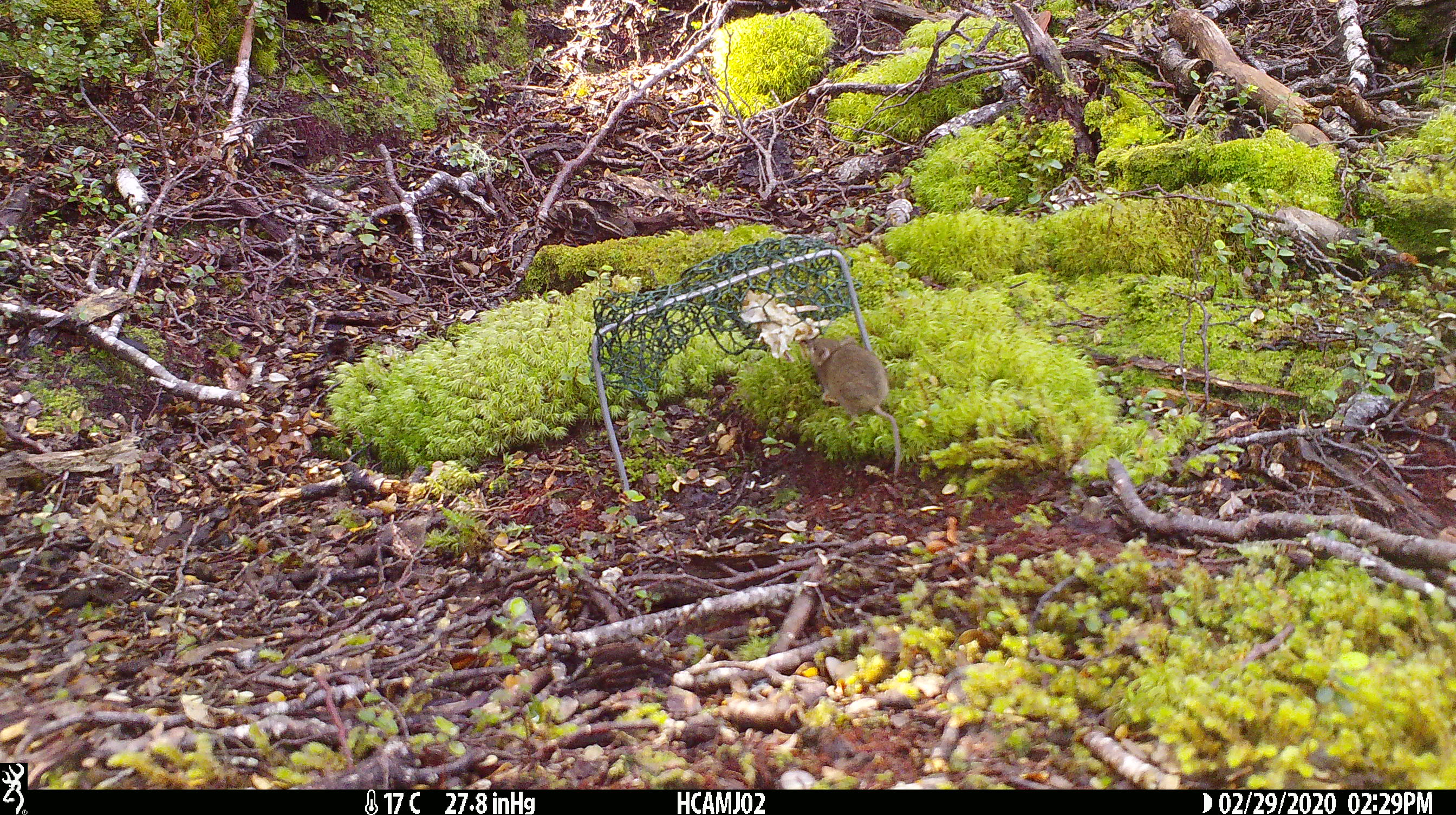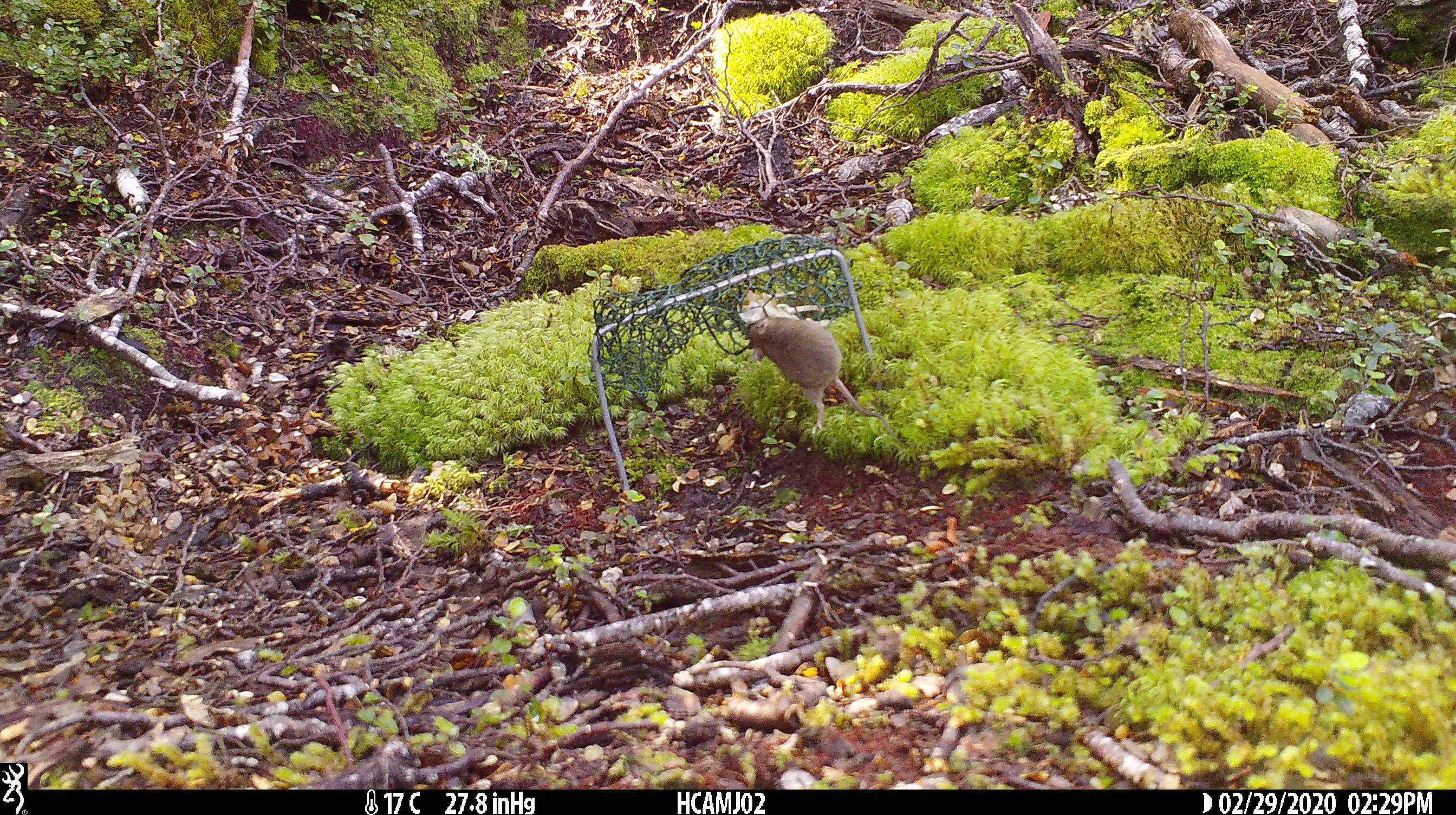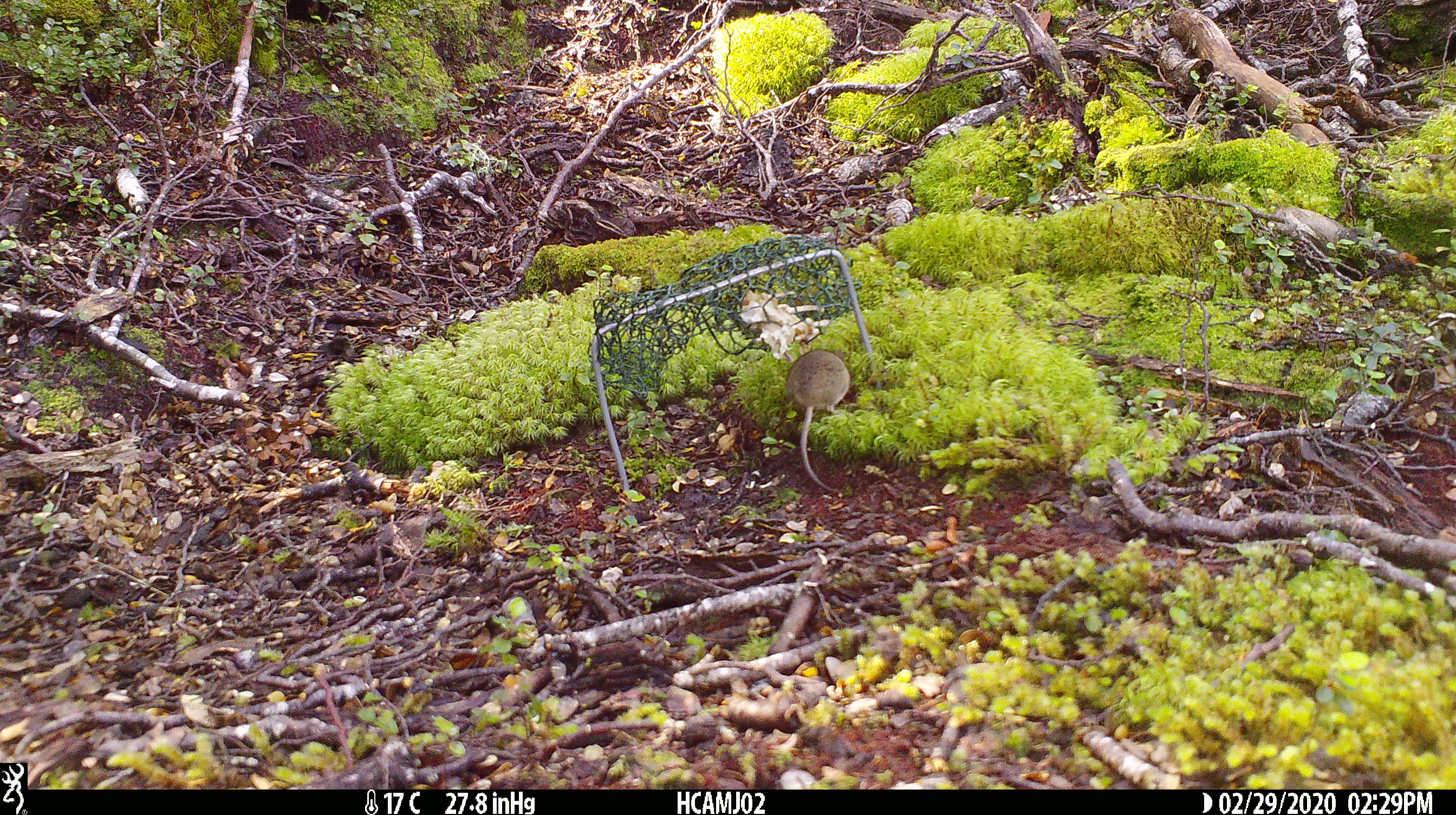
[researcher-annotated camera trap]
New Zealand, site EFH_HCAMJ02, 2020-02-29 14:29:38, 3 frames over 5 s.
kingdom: Animalia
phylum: Chordata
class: Mammalia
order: Rodentia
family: Muridae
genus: Mus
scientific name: Mus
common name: mouse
Mouse (Mus).